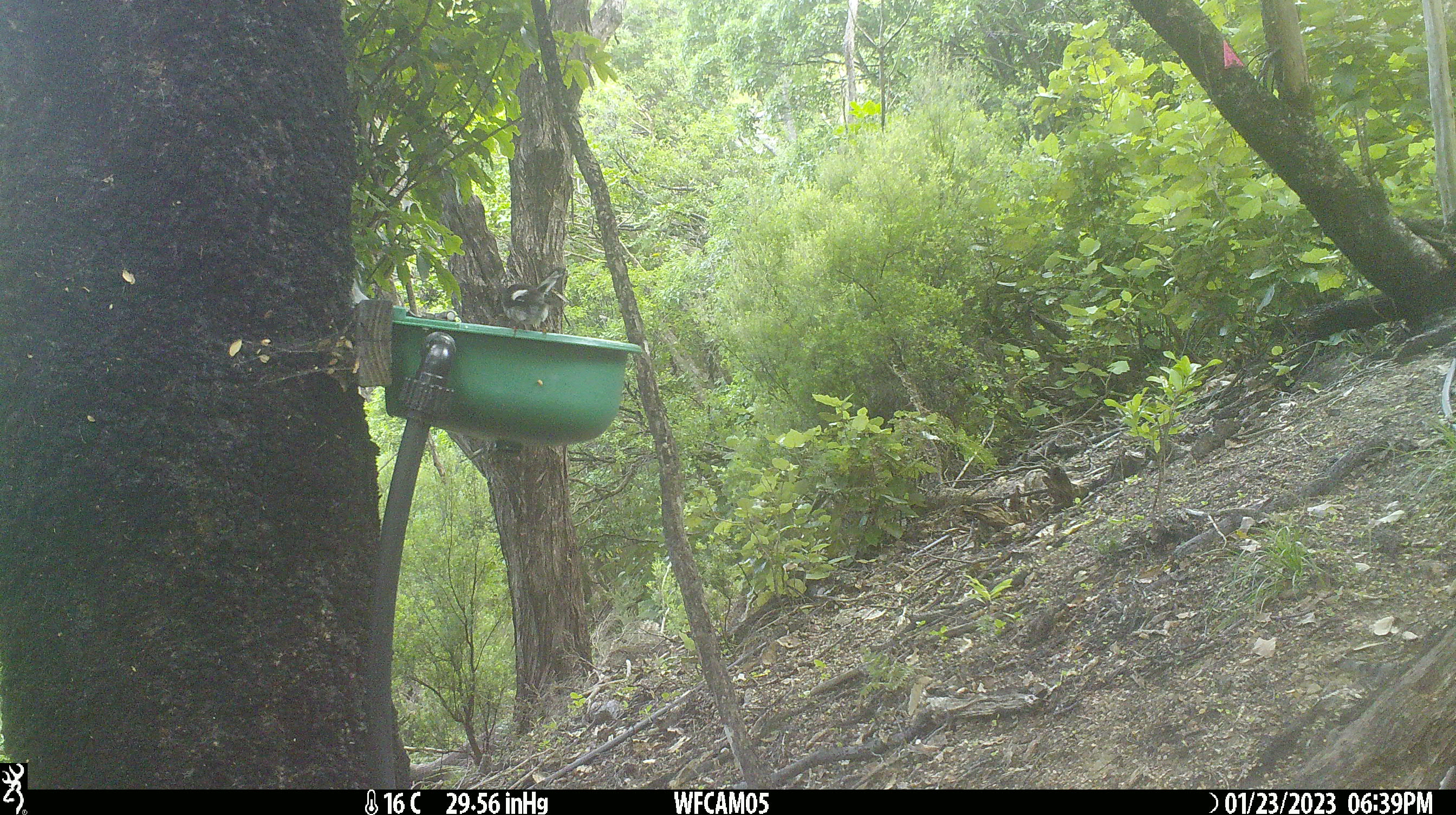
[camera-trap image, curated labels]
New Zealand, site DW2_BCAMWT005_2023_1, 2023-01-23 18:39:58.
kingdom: Animalia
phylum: Chordata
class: Aves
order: Passeriformes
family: Petroicidae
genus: Petroica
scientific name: Petroica macrocephala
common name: tomtit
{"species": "tomtit (Petroica macrocephala)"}